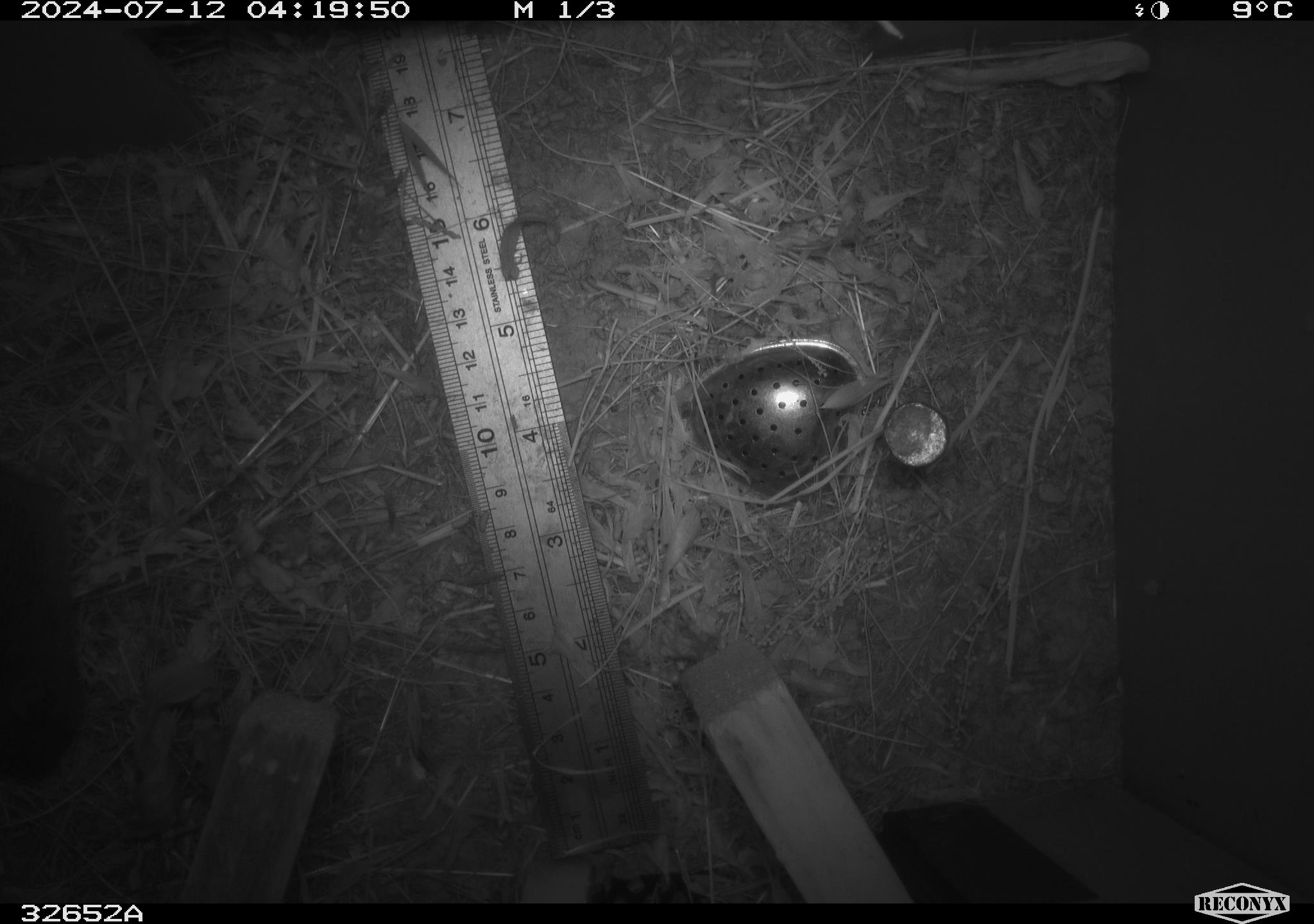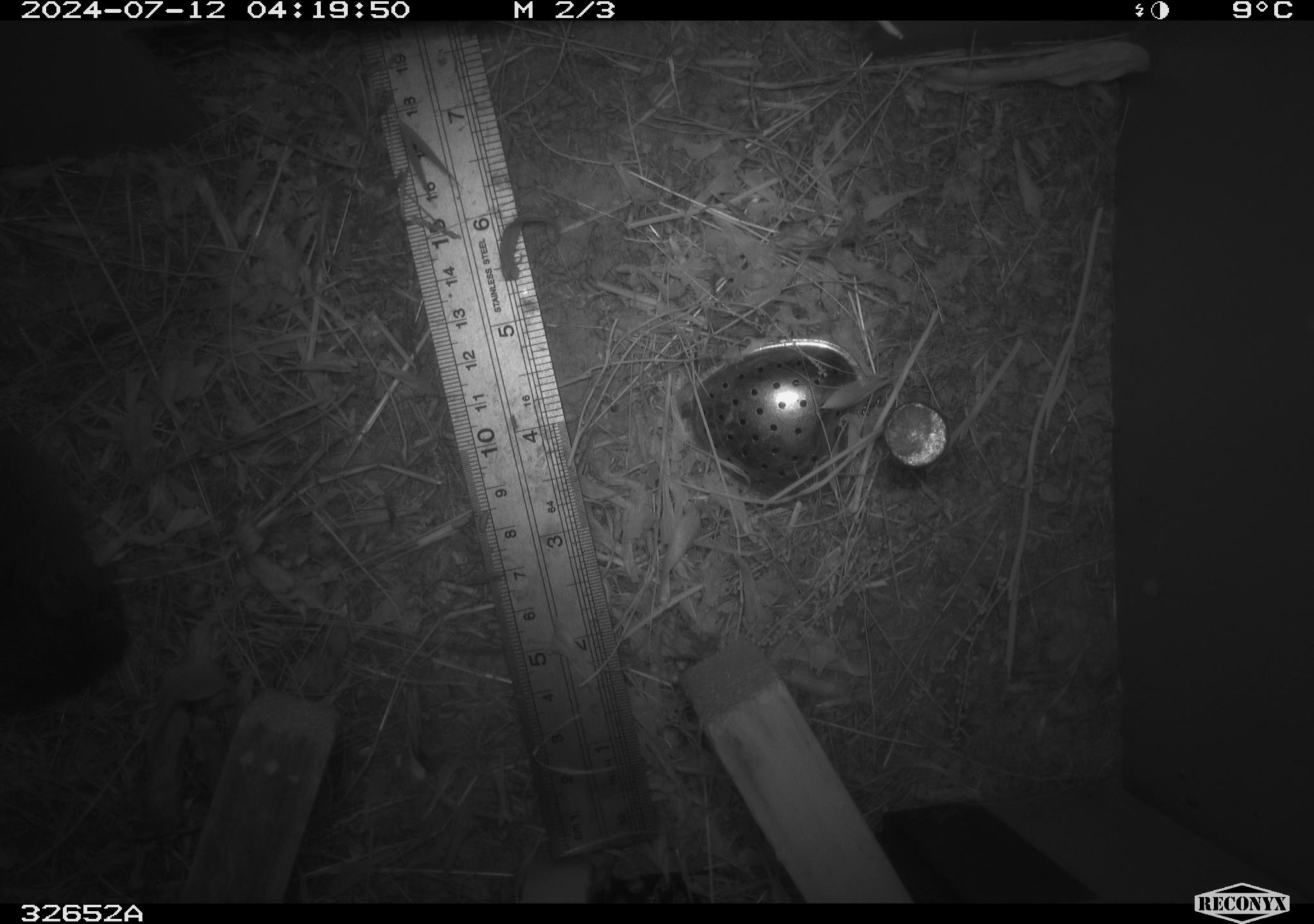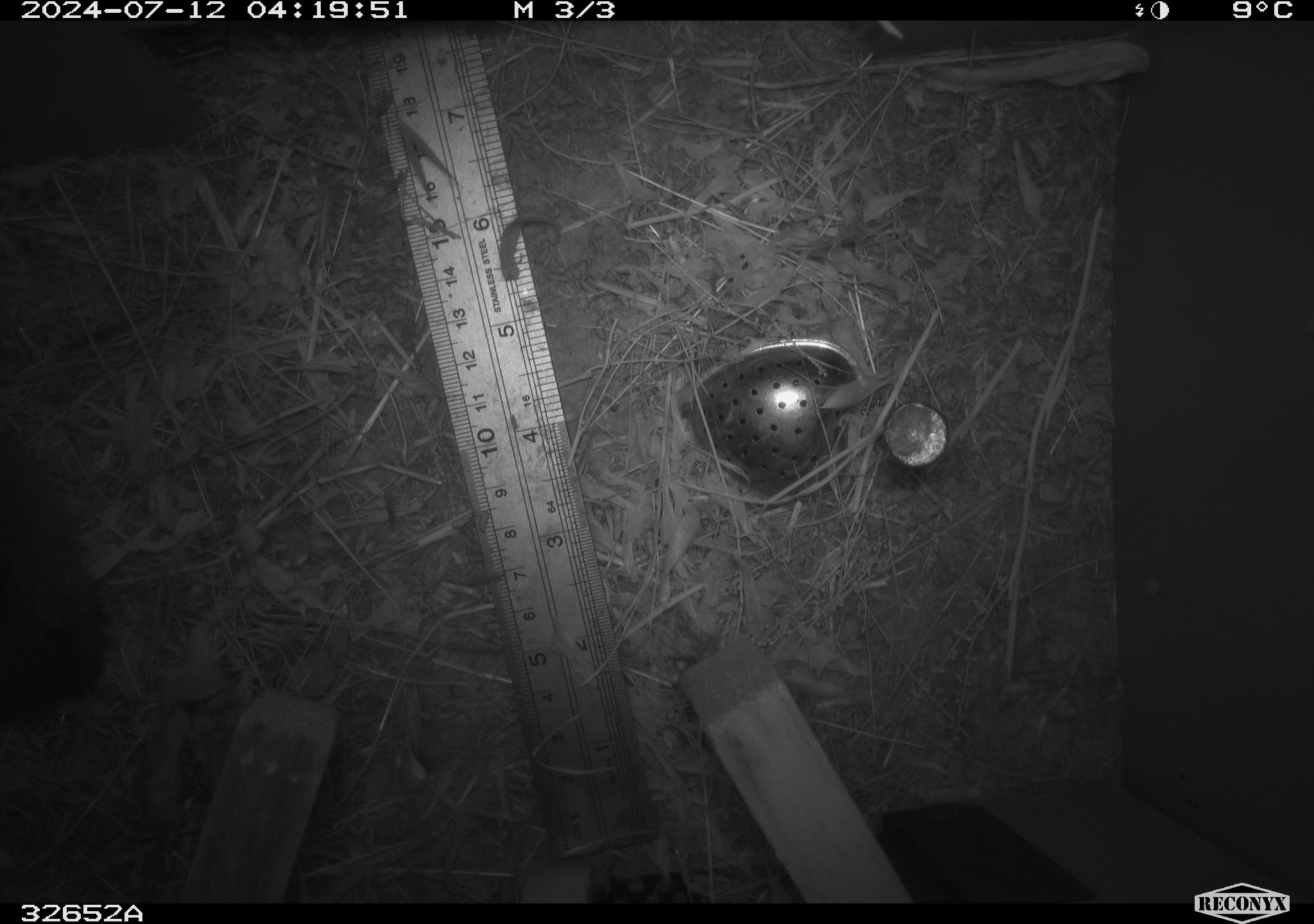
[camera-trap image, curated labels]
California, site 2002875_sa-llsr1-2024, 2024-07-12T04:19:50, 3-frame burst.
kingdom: Animalia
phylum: Chordata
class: Mammalia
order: Rodentia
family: Cricetidae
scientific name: Arvicolinae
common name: voles, lemmings, and muskrats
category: arvicolinae subfamily